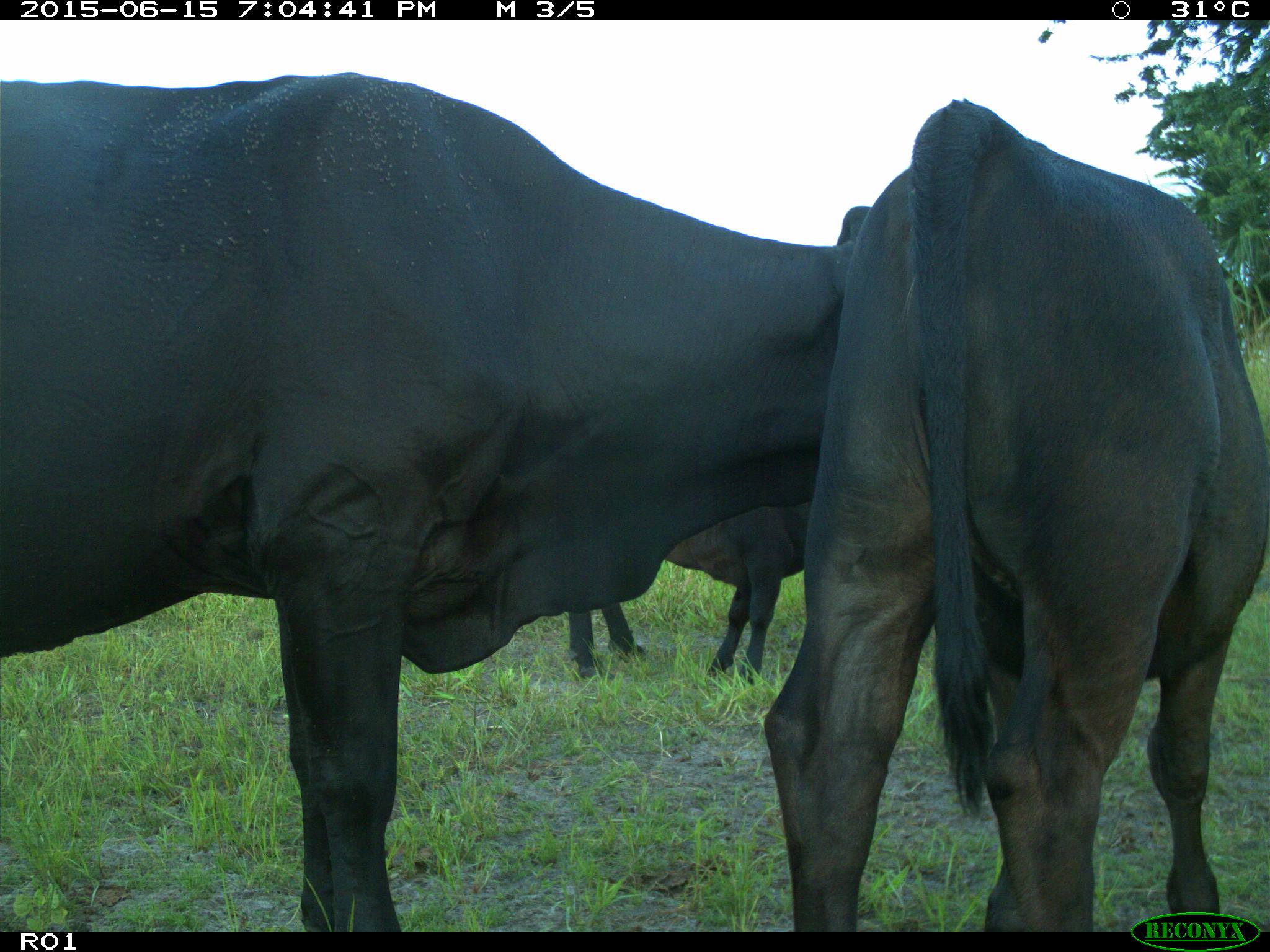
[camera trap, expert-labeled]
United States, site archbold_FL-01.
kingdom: Animalia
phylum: Chordata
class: Mammalia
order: Artiodactyla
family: Bovidae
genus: Bos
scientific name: Bos taurus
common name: domestic cow